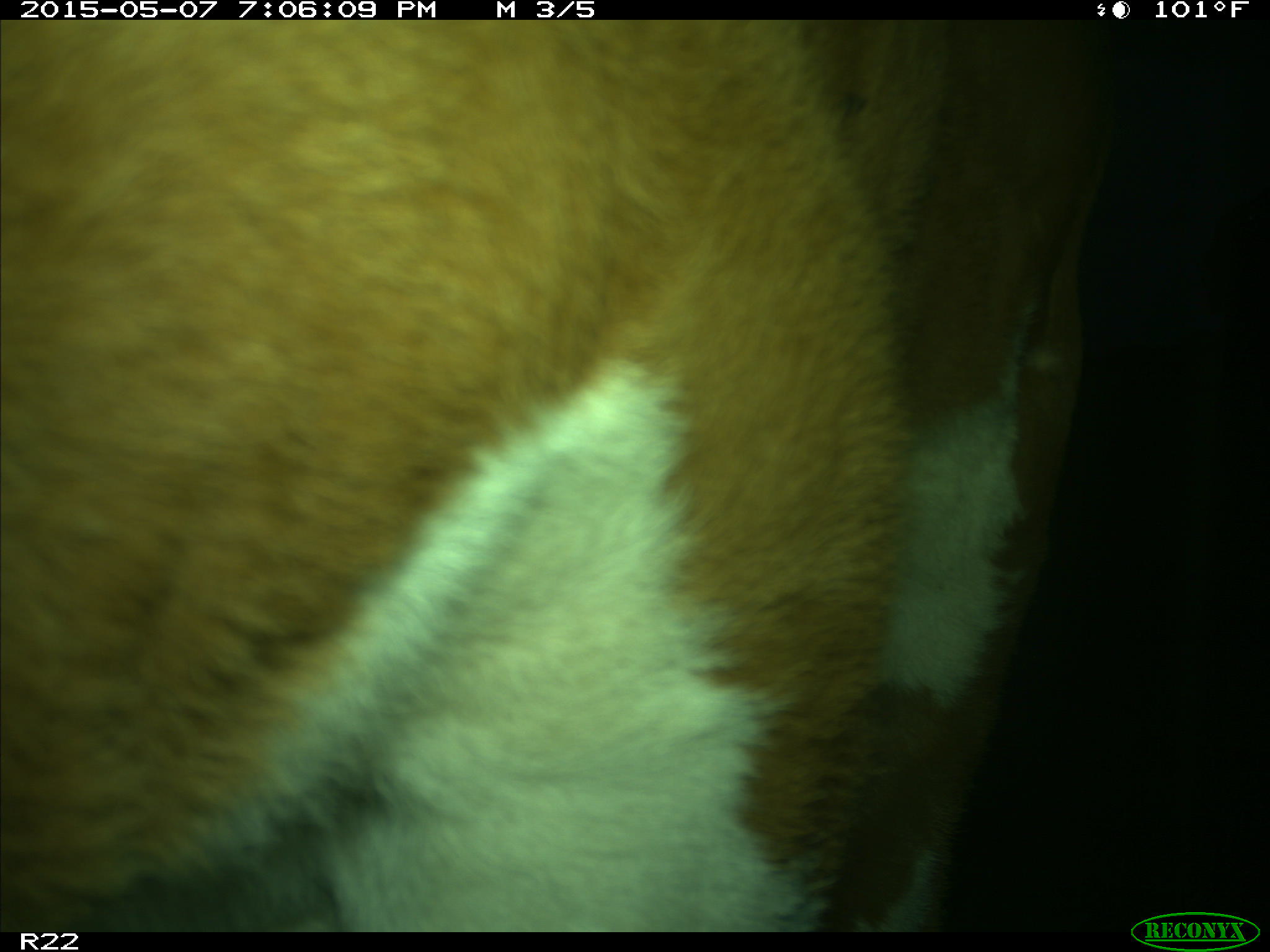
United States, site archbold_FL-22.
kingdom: Animalia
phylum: Chordata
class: Mammalia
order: Artiodactyla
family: Bovidae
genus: Bos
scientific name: Bos taurus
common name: domestic cow